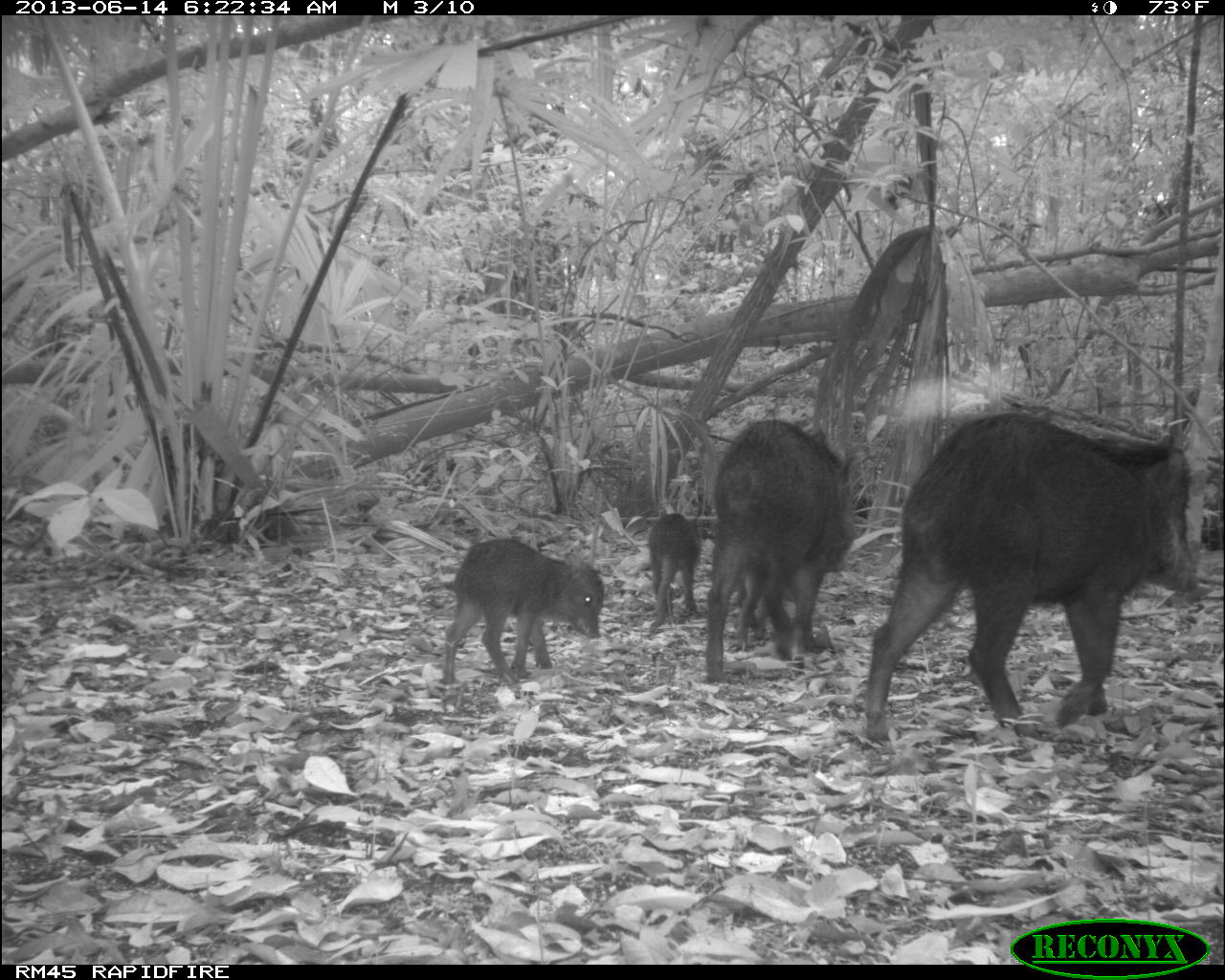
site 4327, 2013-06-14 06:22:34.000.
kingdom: Animalia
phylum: Chordata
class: Mammalia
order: Artiodactyla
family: Tayassuidae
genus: Tayassu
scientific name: Tayassu pecari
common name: white-lipped peccary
Tayassu pecari (white-lipped peccary), count 9.